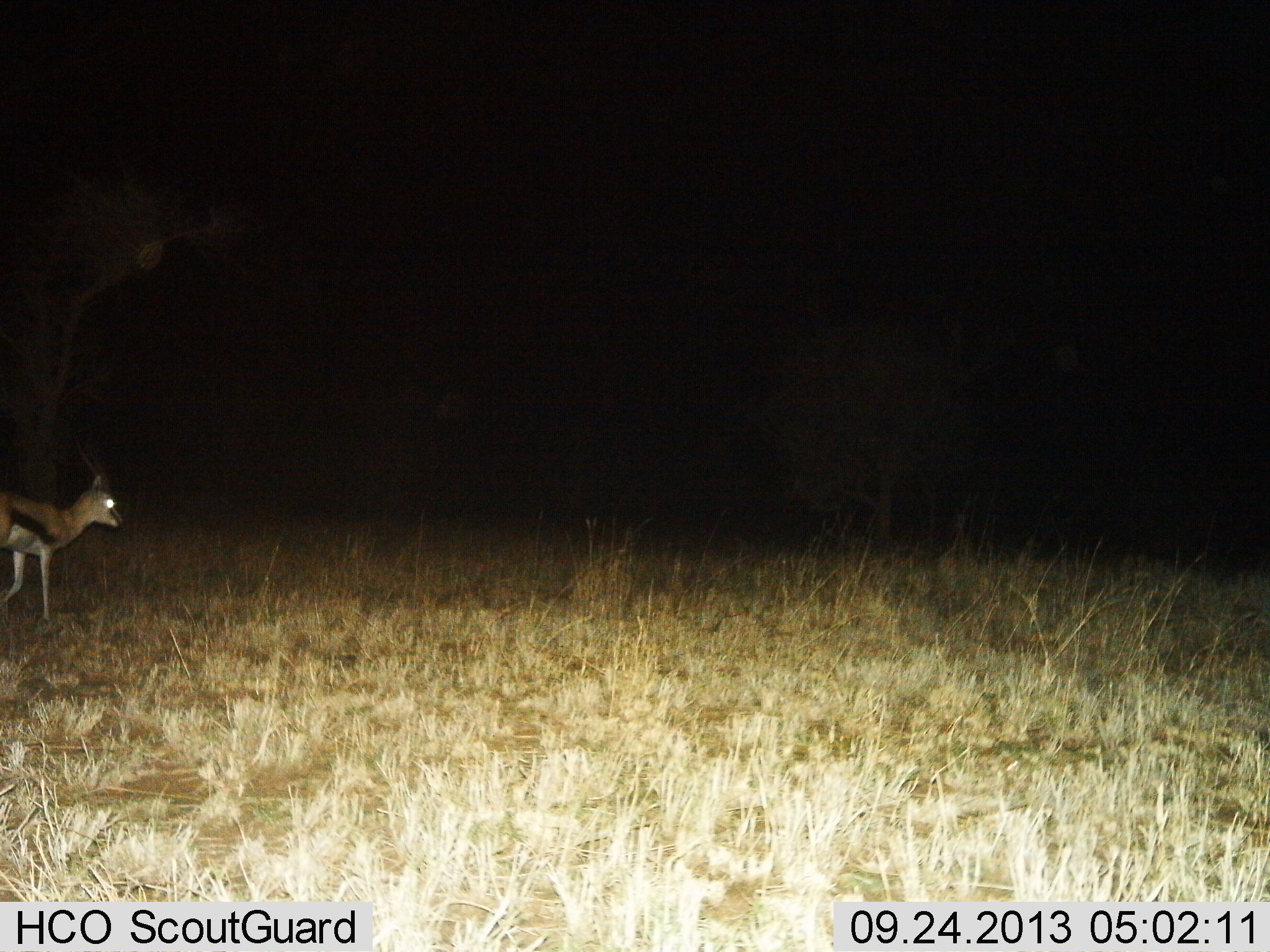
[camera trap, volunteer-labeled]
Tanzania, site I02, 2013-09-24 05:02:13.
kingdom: Animalia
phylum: Chordata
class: Mammalia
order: Artiodactyla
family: Bovidae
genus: Eudorcas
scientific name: Eudorcas thomsonii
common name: thomson's gazelle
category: gazellethomsons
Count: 1.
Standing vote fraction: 32%.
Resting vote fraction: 0%.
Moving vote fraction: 71%.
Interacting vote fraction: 0%.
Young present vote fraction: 0%.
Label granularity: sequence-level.